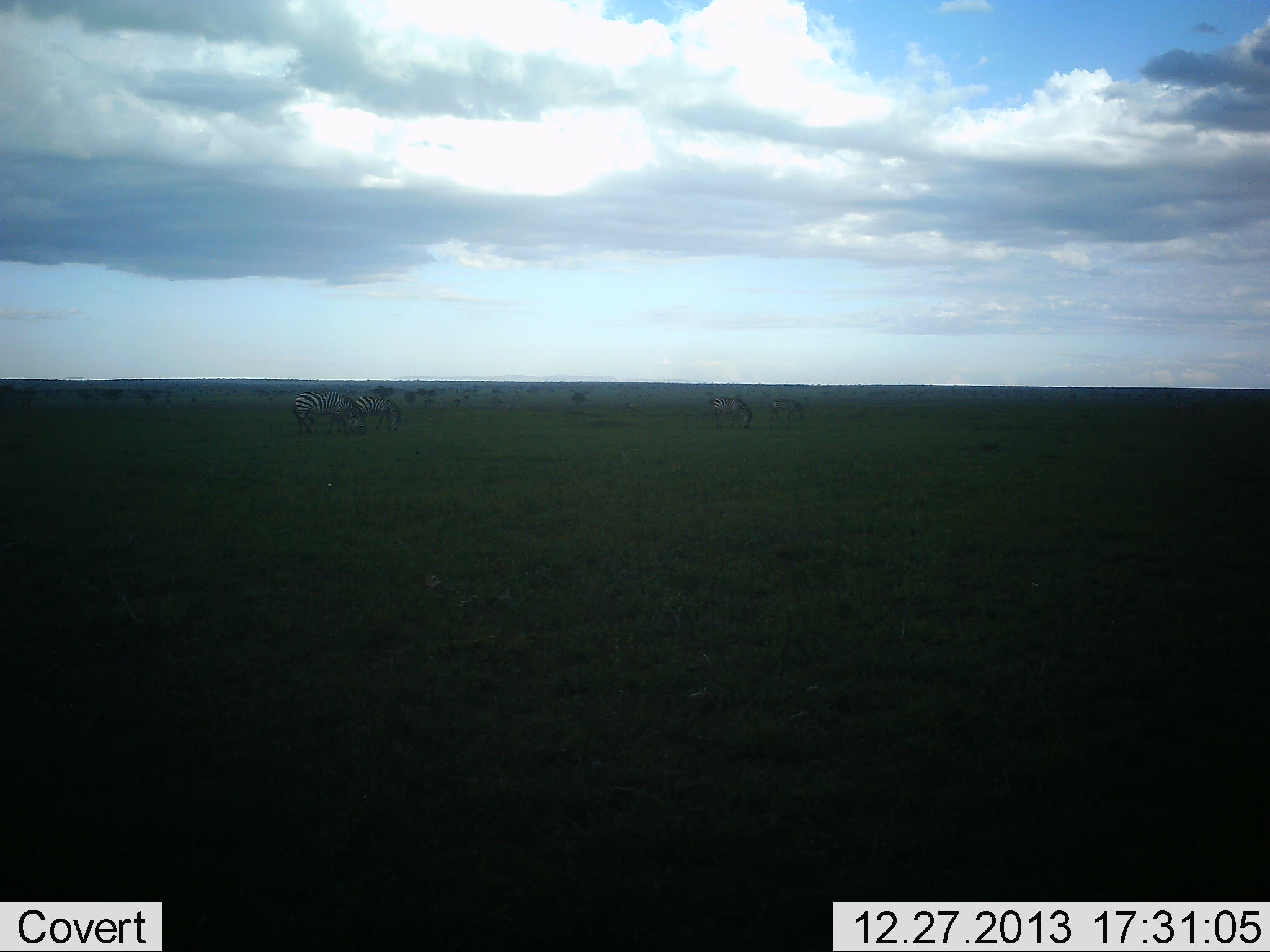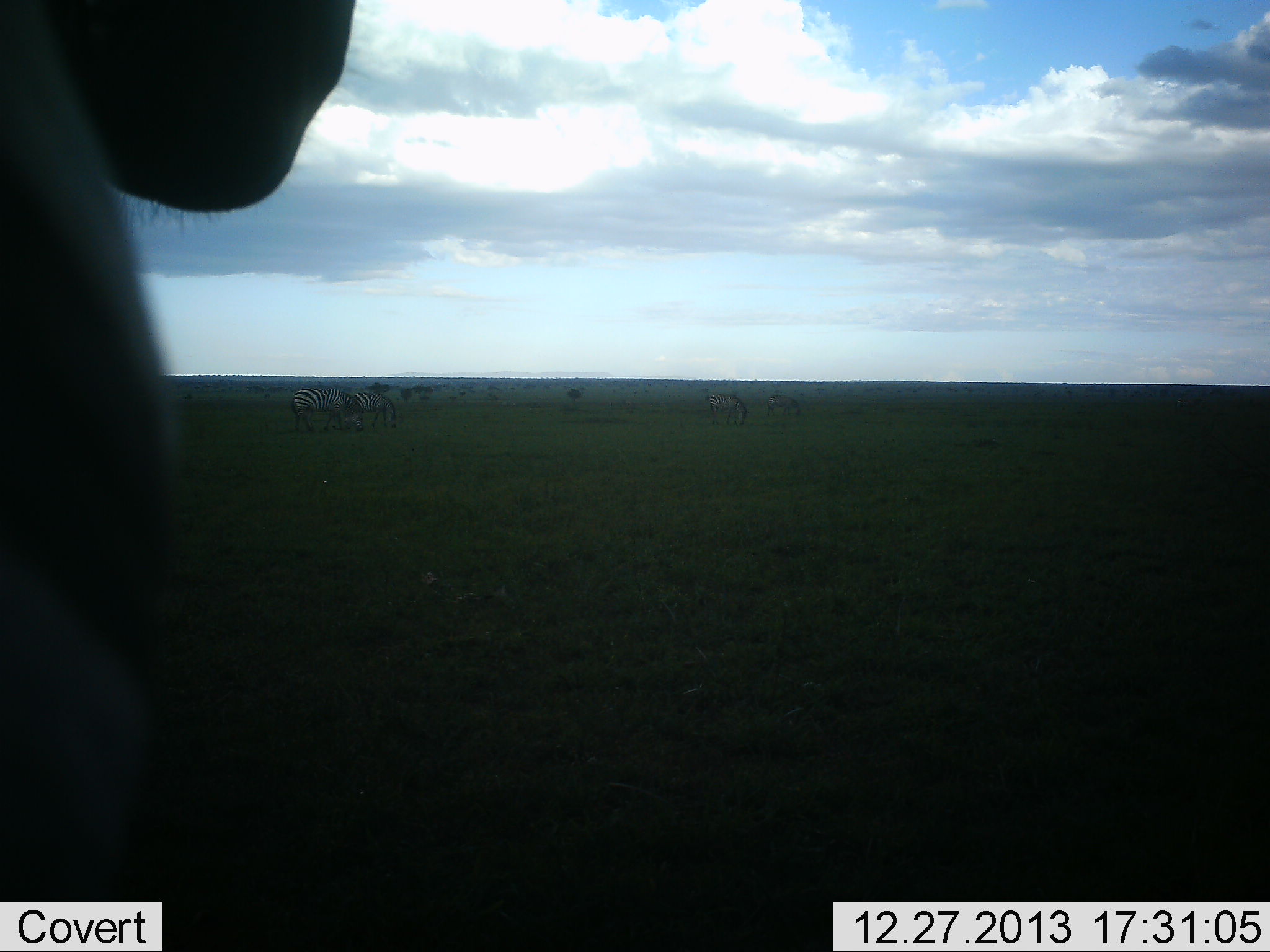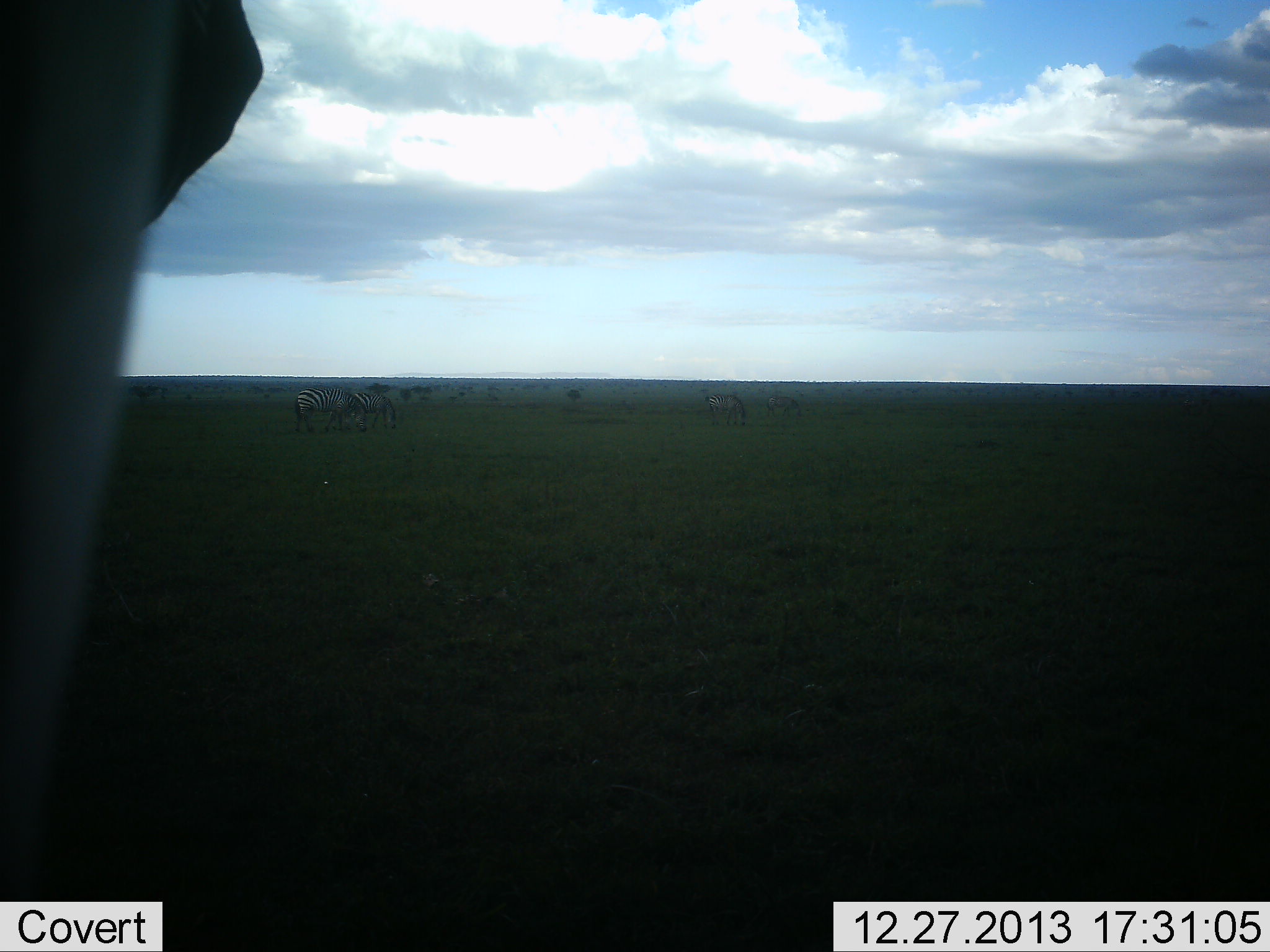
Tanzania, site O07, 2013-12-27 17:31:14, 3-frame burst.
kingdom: Animalia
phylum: Chordata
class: Mammalia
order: Perissodactyla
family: Equidae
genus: Equus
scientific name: Equus quagga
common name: plains zebra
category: zebra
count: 4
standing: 64%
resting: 0%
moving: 7%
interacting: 0%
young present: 0%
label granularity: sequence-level